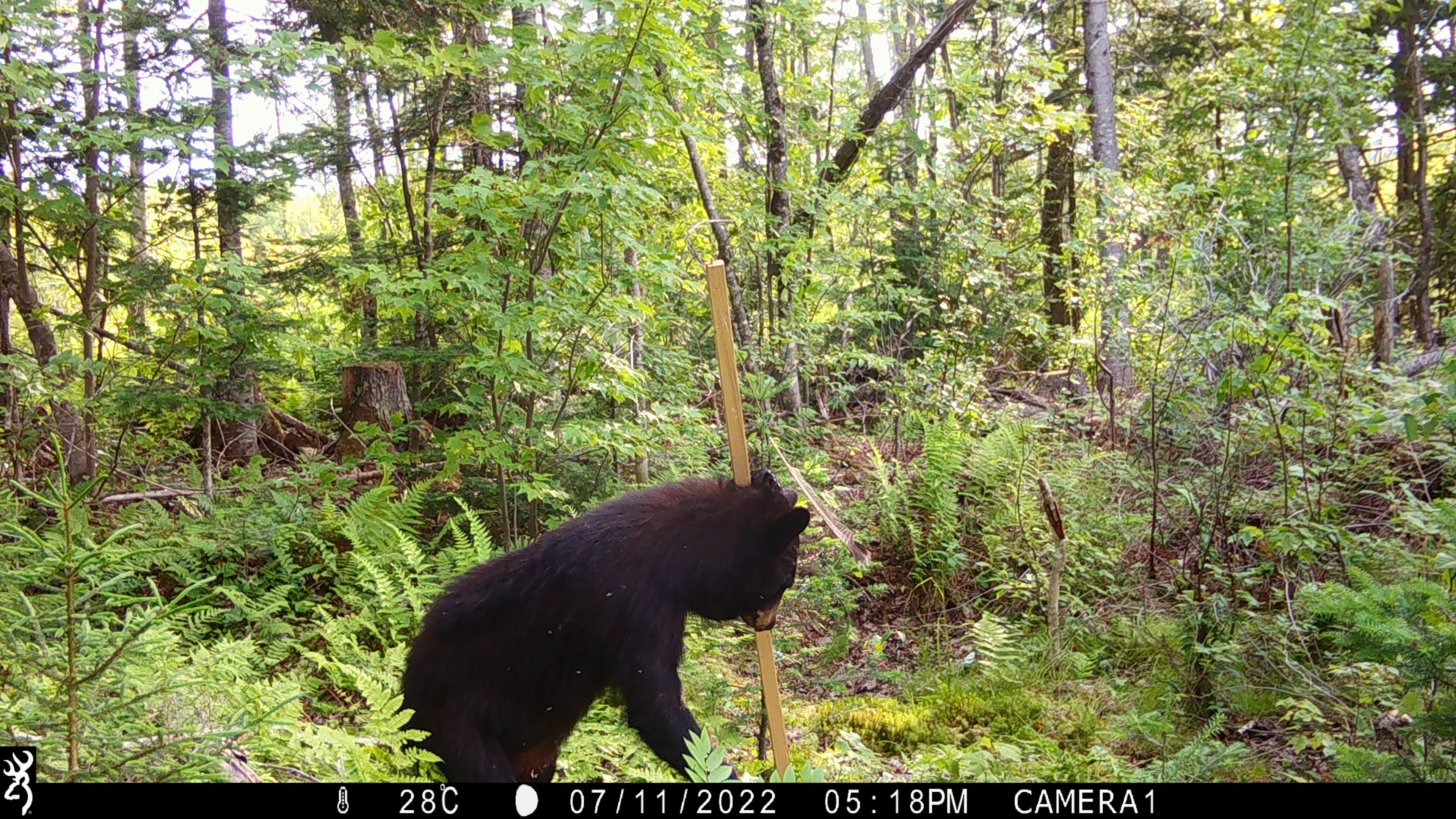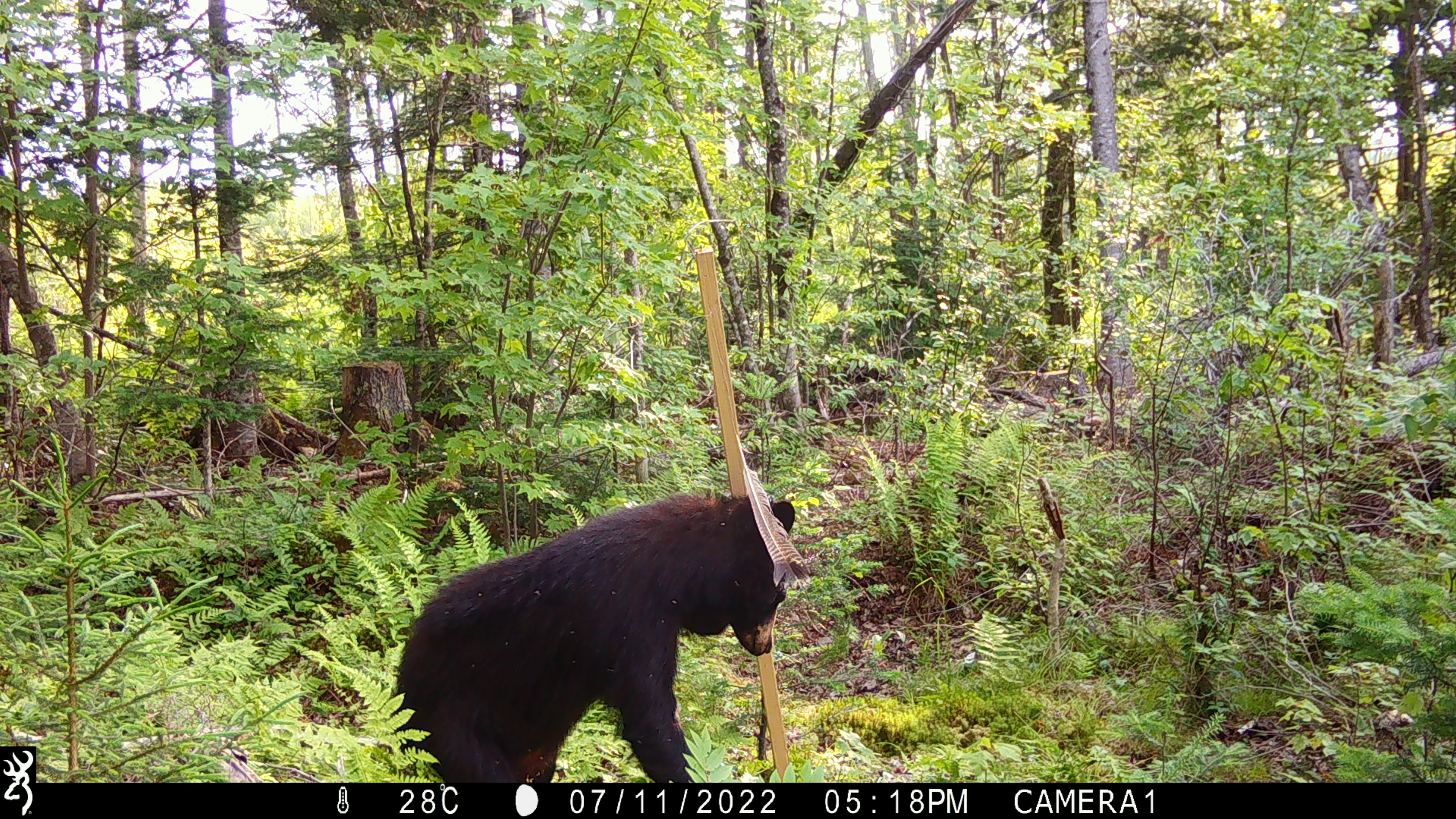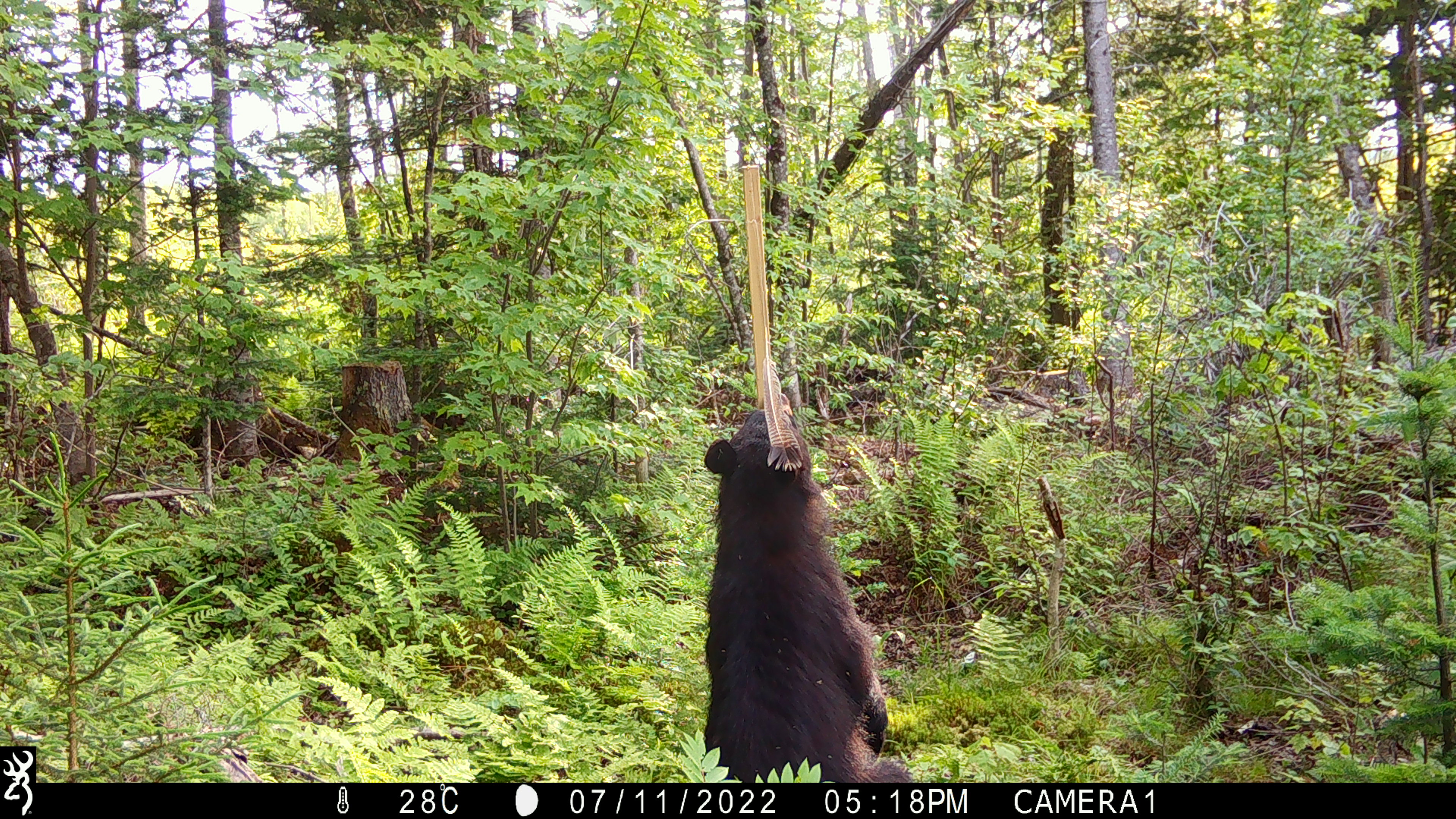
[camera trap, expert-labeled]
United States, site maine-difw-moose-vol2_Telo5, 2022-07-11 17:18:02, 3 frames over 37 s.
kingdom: Animalia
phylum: Chordata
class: Mammalia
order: Carnivora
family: Ursidae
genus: Ursus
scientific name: Ursus americanus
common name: black bear